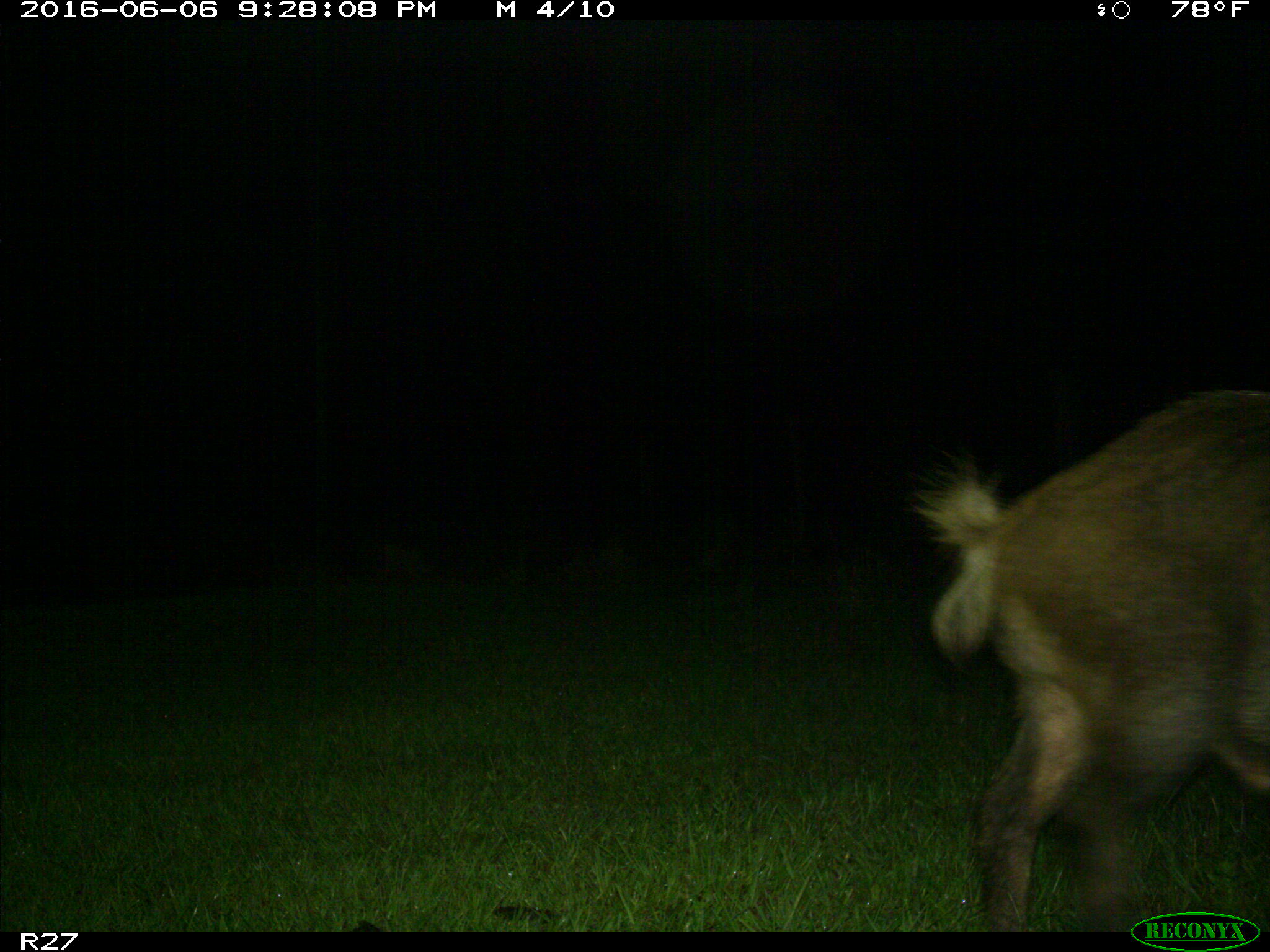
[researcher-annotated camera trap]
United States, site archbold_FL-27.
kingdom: Animalia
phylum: Chordata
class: Mammalia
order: Artiodactyla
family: Suidae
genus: Sus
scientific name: Sus scrofa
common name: wild boar